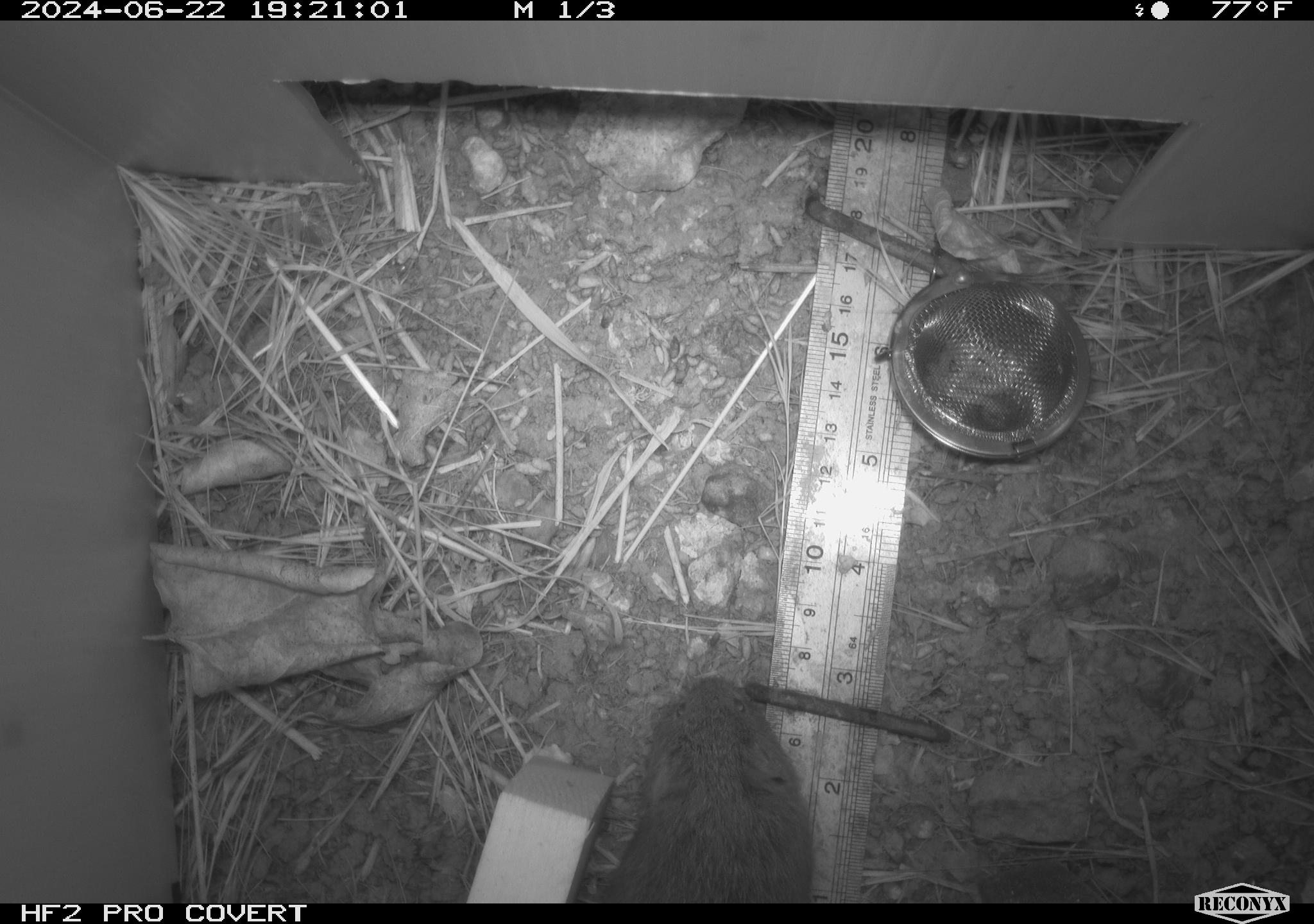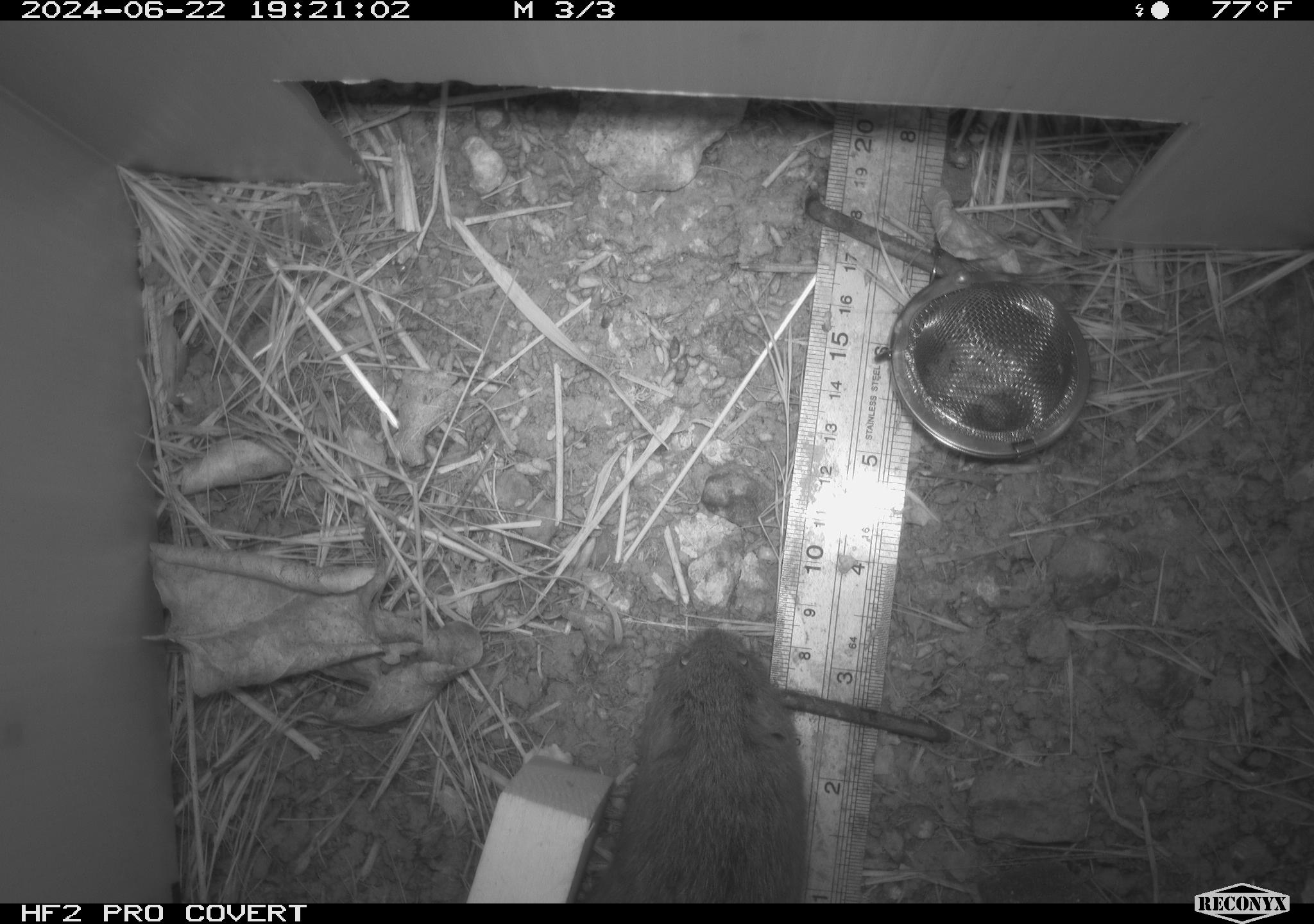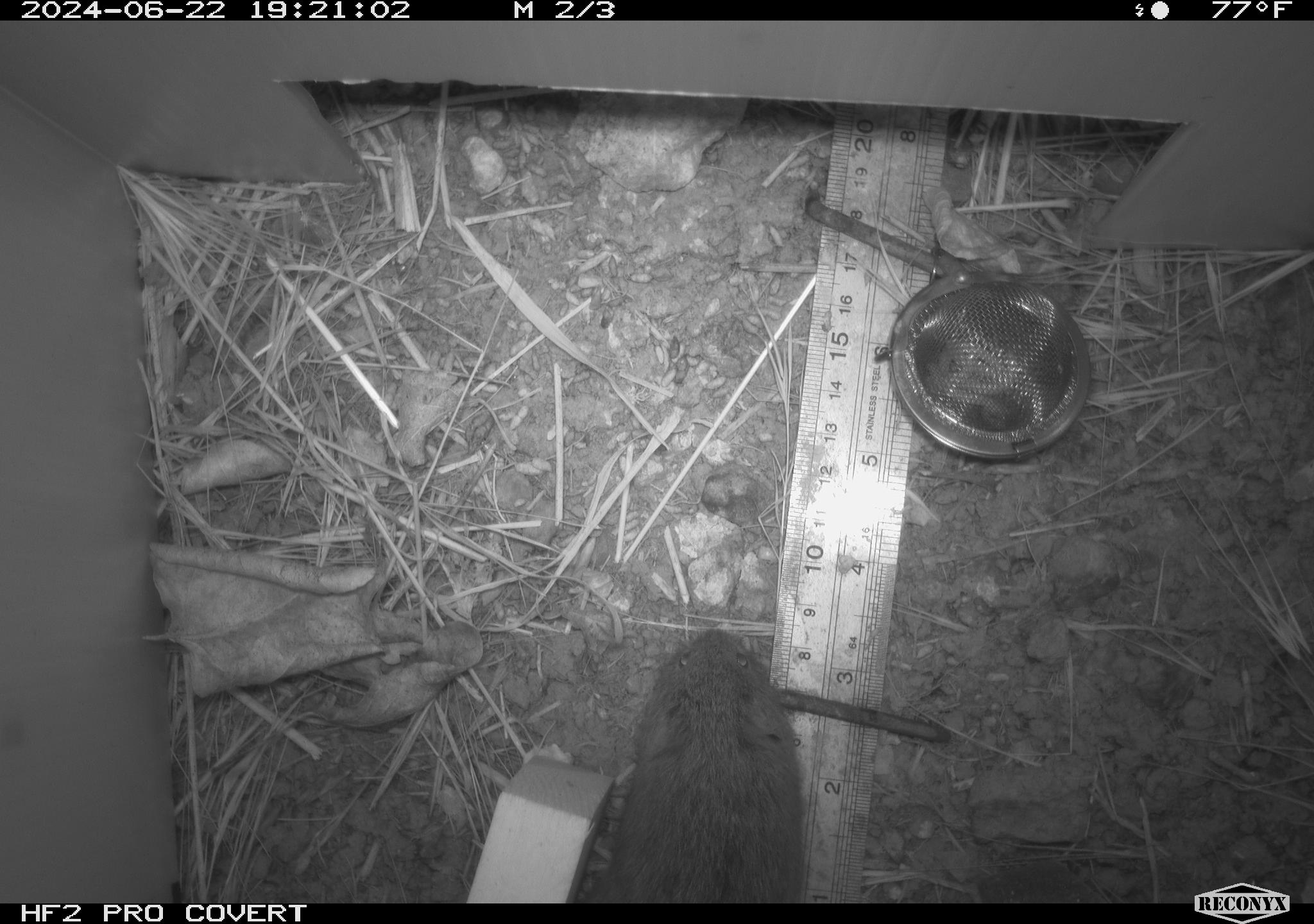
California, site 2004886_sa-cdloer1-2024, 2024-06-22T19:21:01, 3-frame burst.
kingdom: Animalia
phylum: Chordata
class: Mammalia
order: Rodentia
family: Cricetidae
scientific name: Arvicolinae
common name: voles, lemmings, and muskrats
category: arvicolinae subfamily